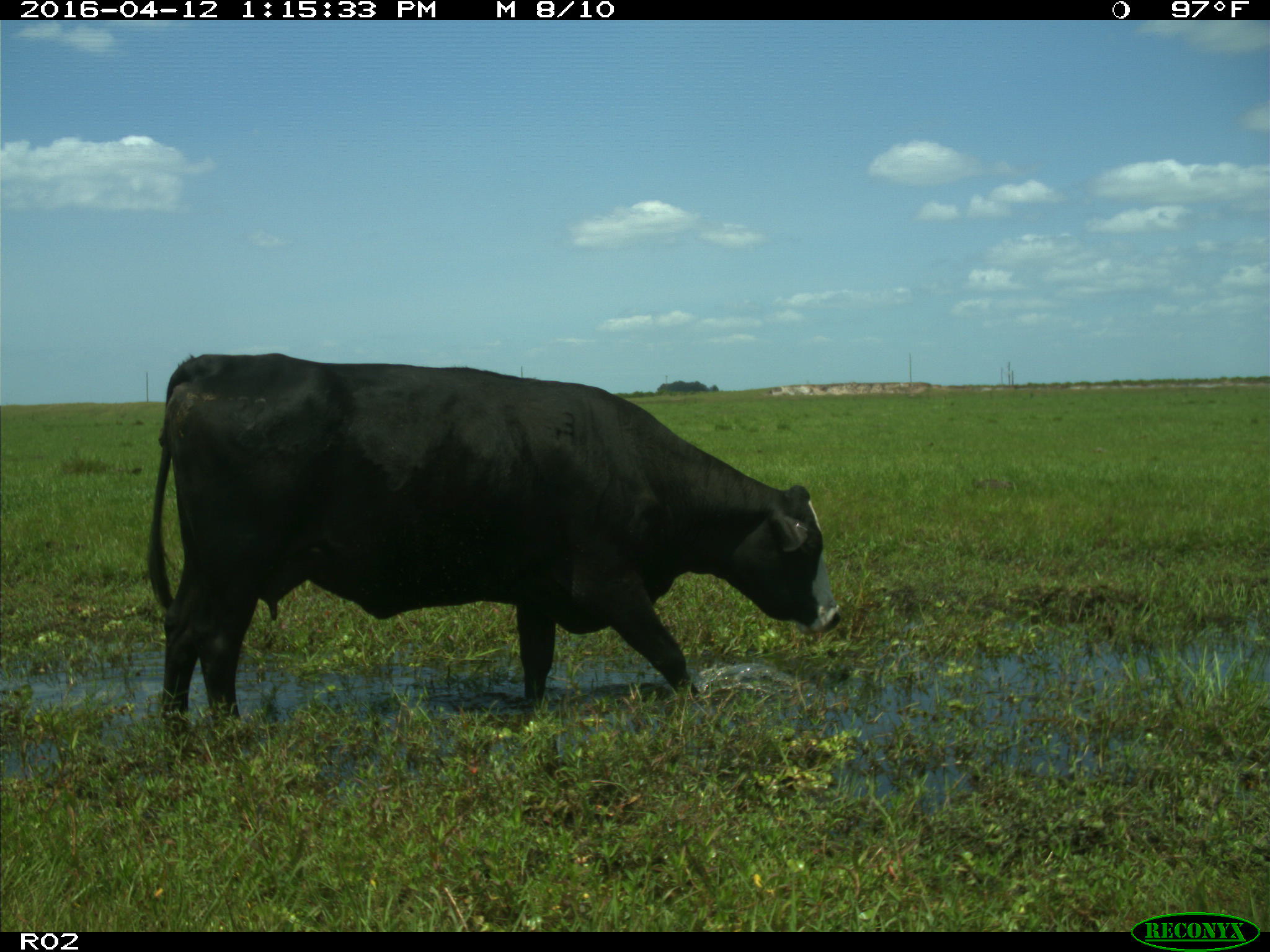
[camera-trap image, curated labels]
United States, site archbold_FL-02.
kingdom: Animalia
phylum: Chordata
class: Mammalia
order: Artiodactyla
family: Bovidae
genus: Bos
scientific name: Bos taurus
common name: domestic cow